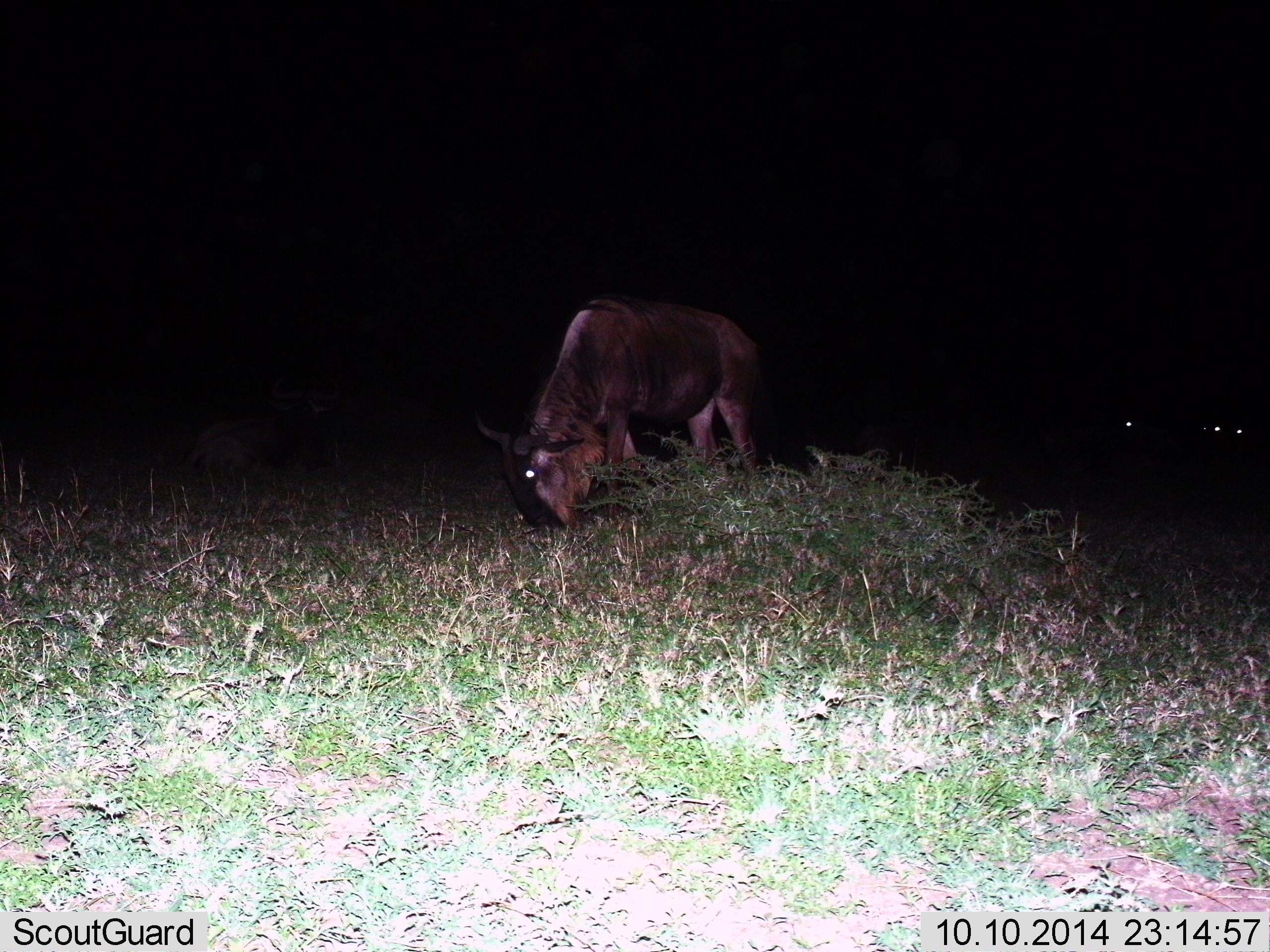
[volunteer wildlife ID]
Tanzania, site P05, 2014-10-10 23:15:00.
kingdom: Animalia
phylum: Chordata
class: Mammalia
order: Artiodactyla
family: Bovidae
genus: Connochaetes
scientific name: Connochaetes taurinus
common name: blue wildebeest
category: wildebeest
Wildebeest (blue wildebeest) (Connochaetes taurinus), count 2. Behavior (volunteer vote fractions): standing 0%, resting 40%, moving 0%, interacting 0%. Young present (vote fraction): 0%. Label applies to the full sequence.